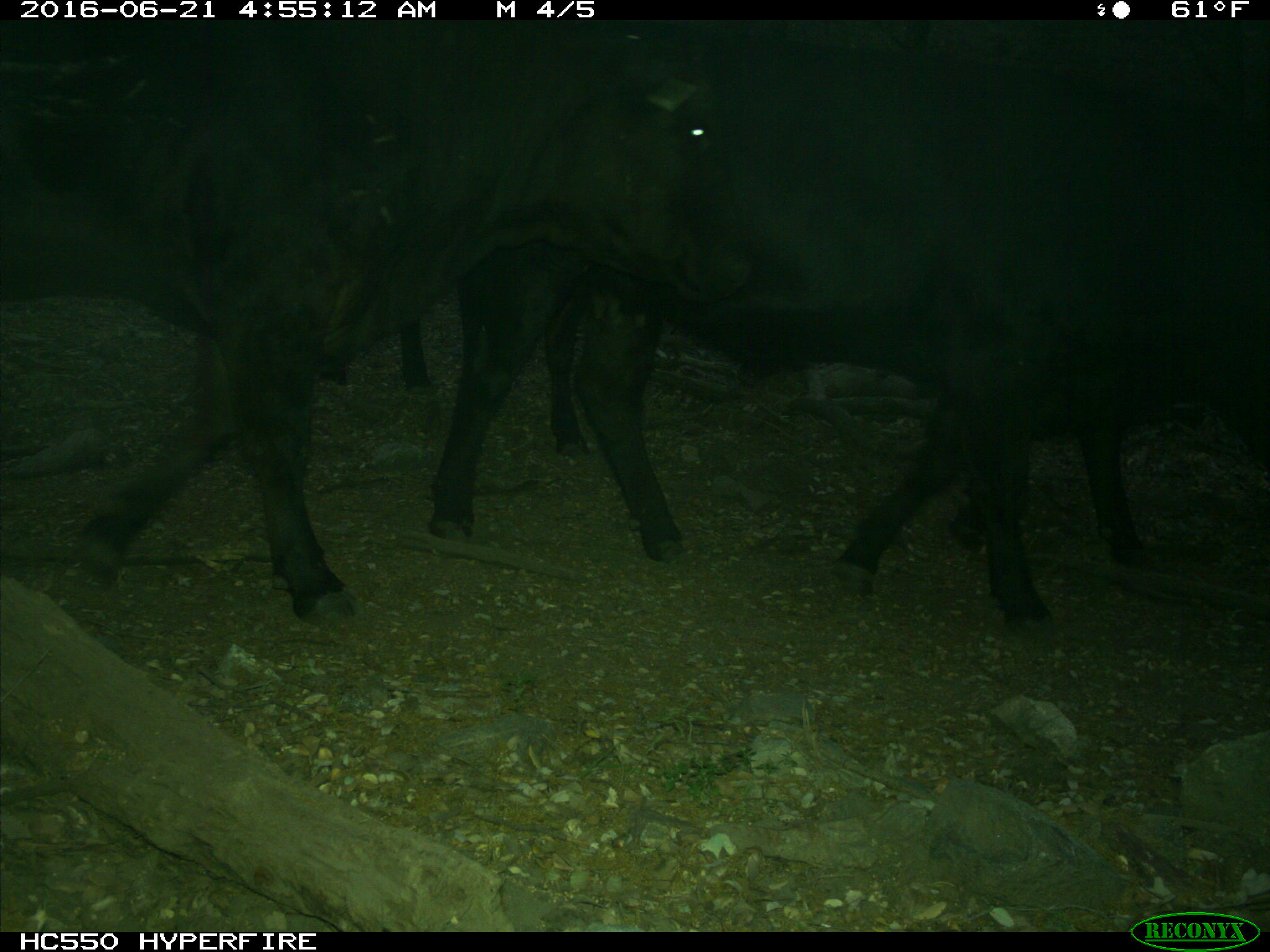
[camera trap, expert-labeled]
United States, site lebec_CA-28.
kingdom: Animalia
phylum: Chordata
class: Mammalia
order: Artiodactyla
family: Bovidae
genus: Bos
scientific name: Bos taurus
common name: domestic cow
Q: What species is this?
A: Bos taurus (domestic cow).